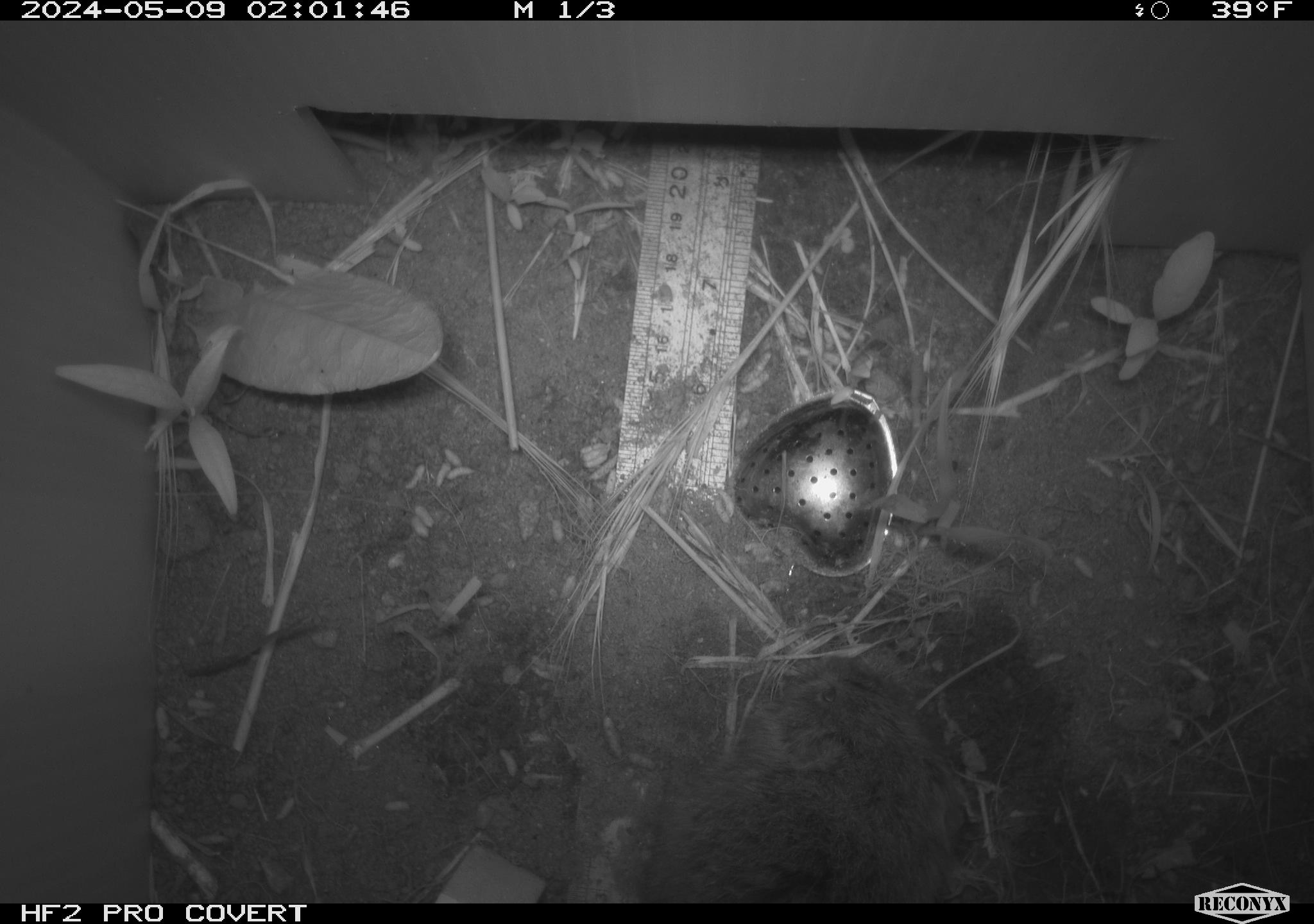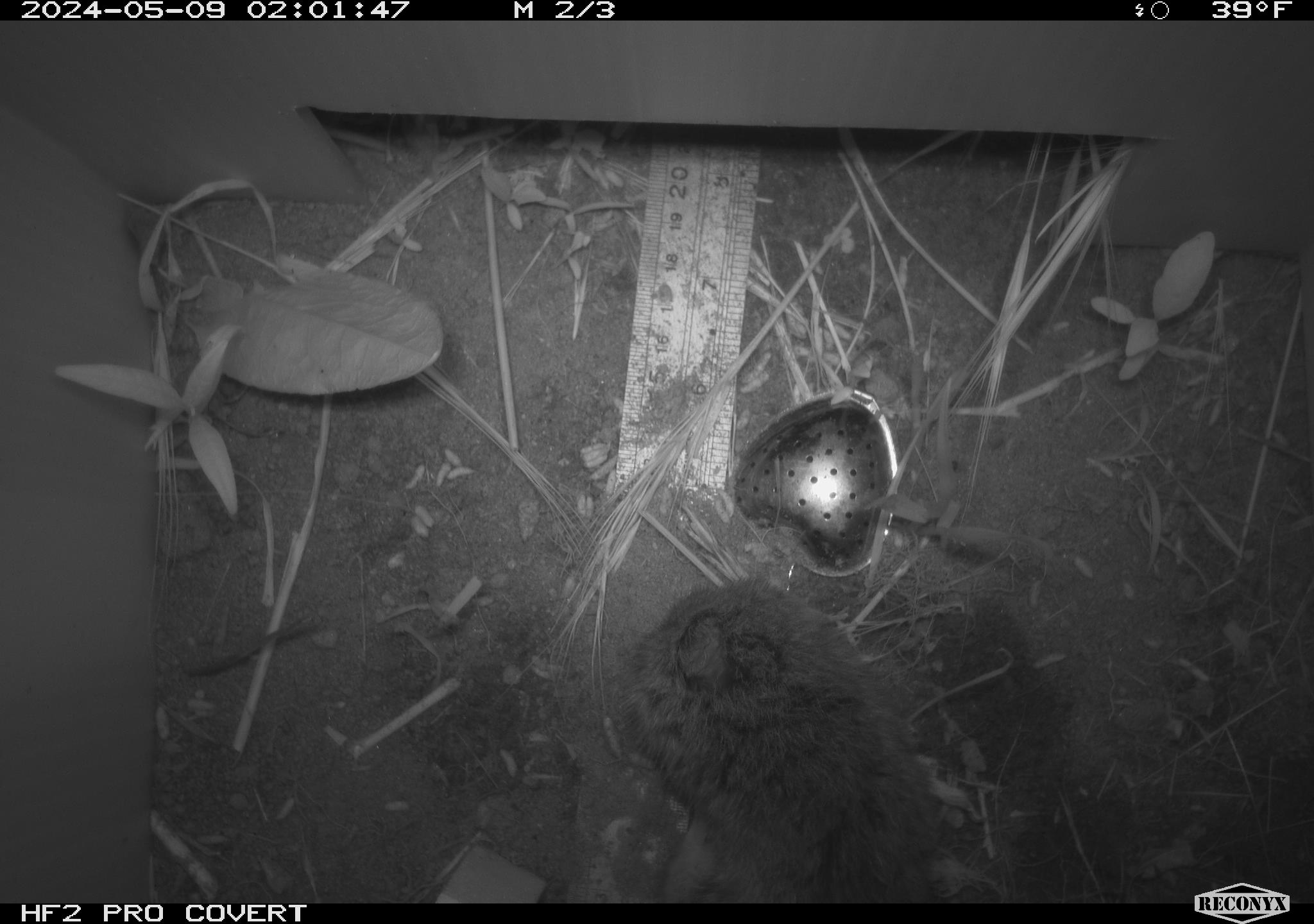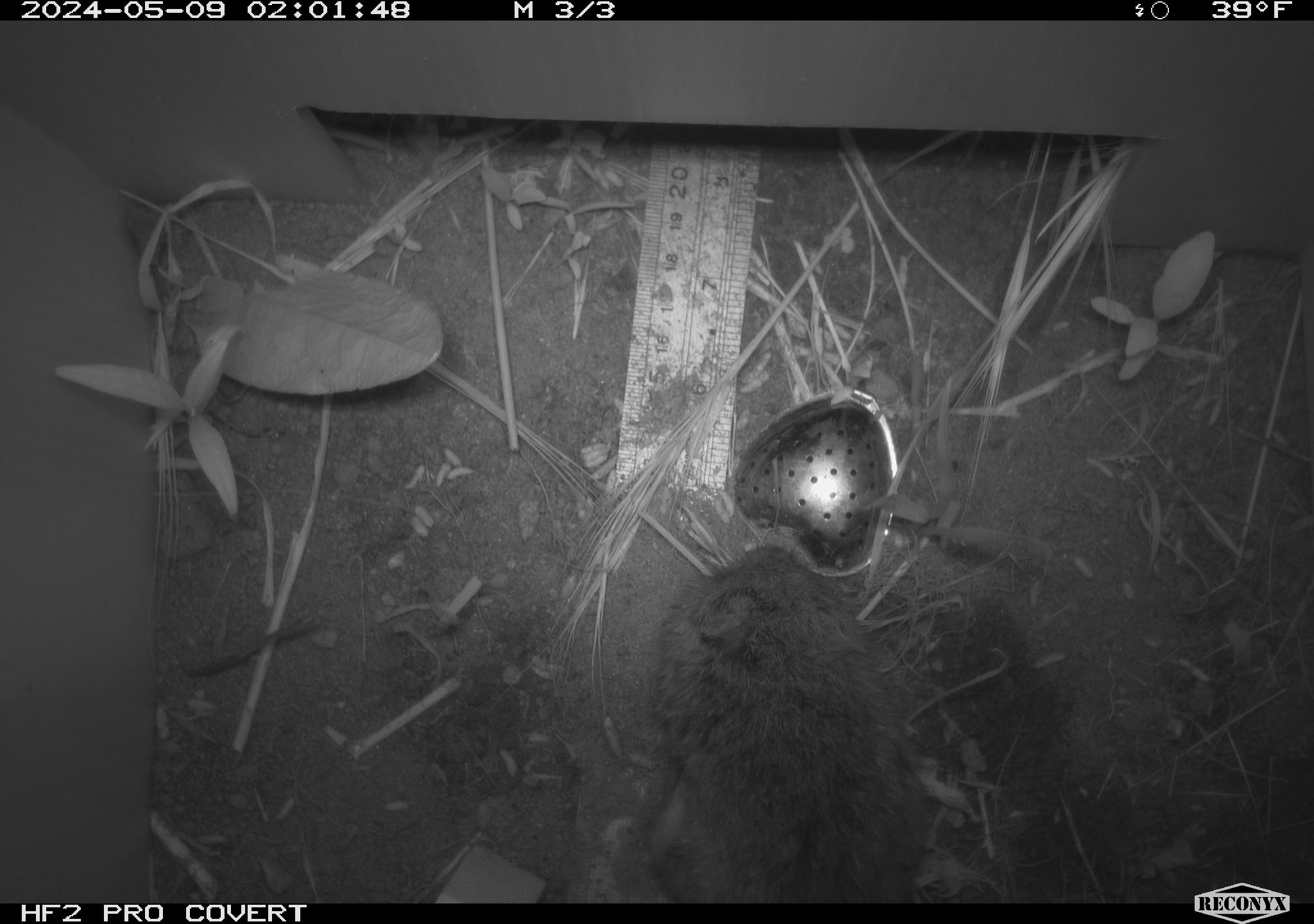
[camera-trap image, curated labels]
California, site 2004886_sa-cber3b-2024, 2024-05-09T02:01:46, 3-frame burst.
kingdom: Animalia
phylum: Chordata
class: Mammalia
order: Rodentia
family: Cricetidae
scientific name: Arvicolinae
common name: voles, lemmings, and muskrats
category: arvicolinae subfamily